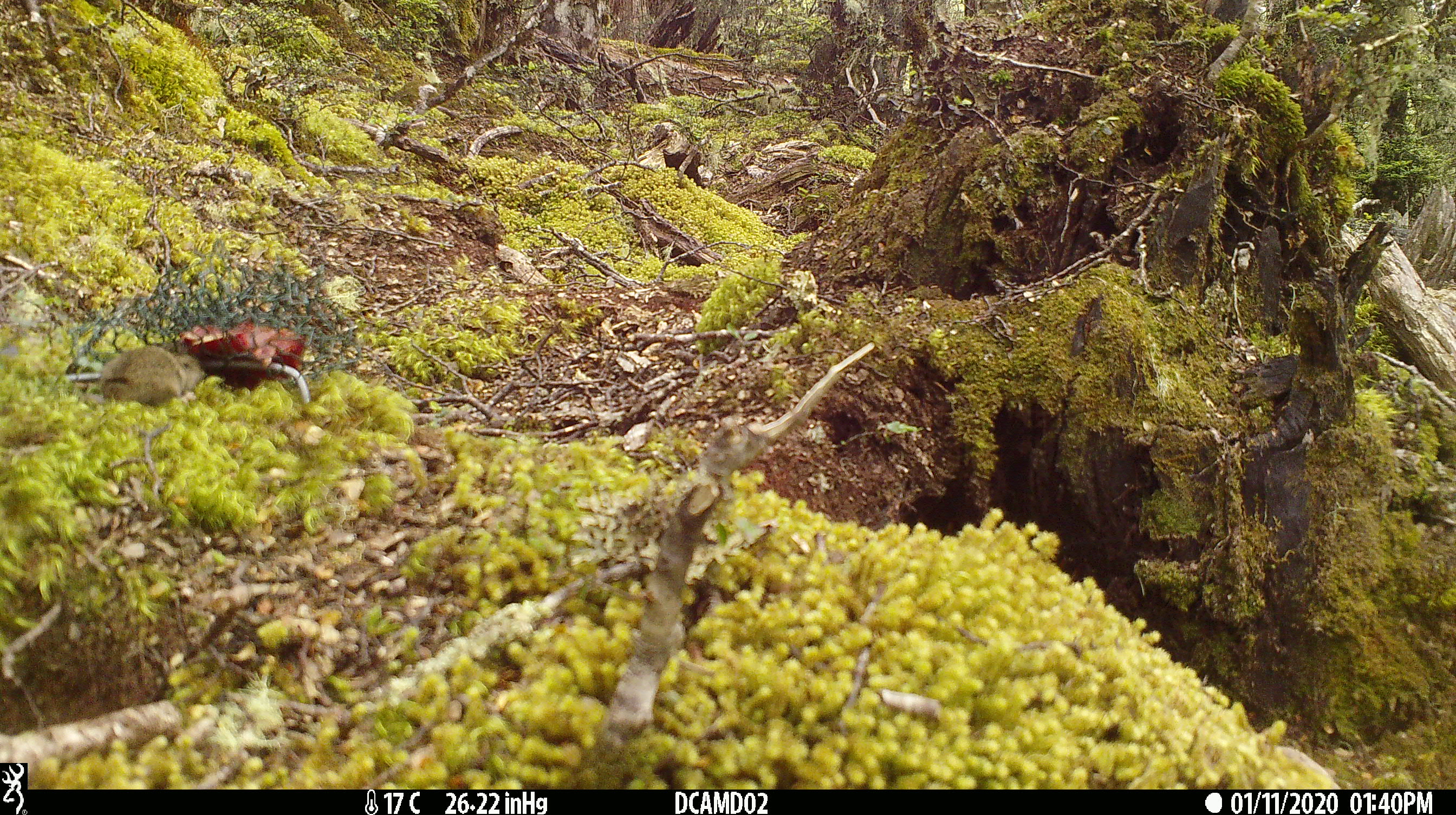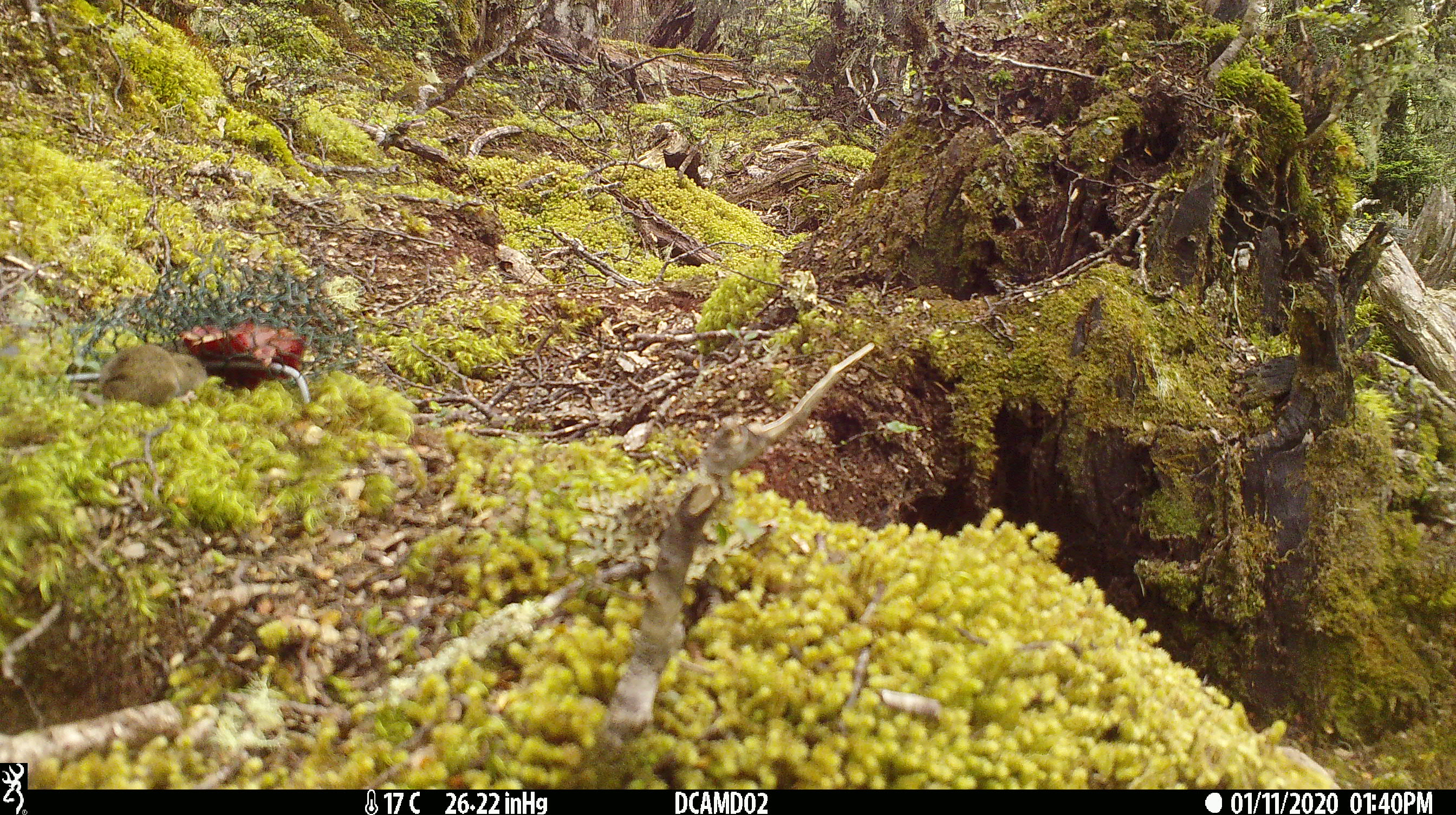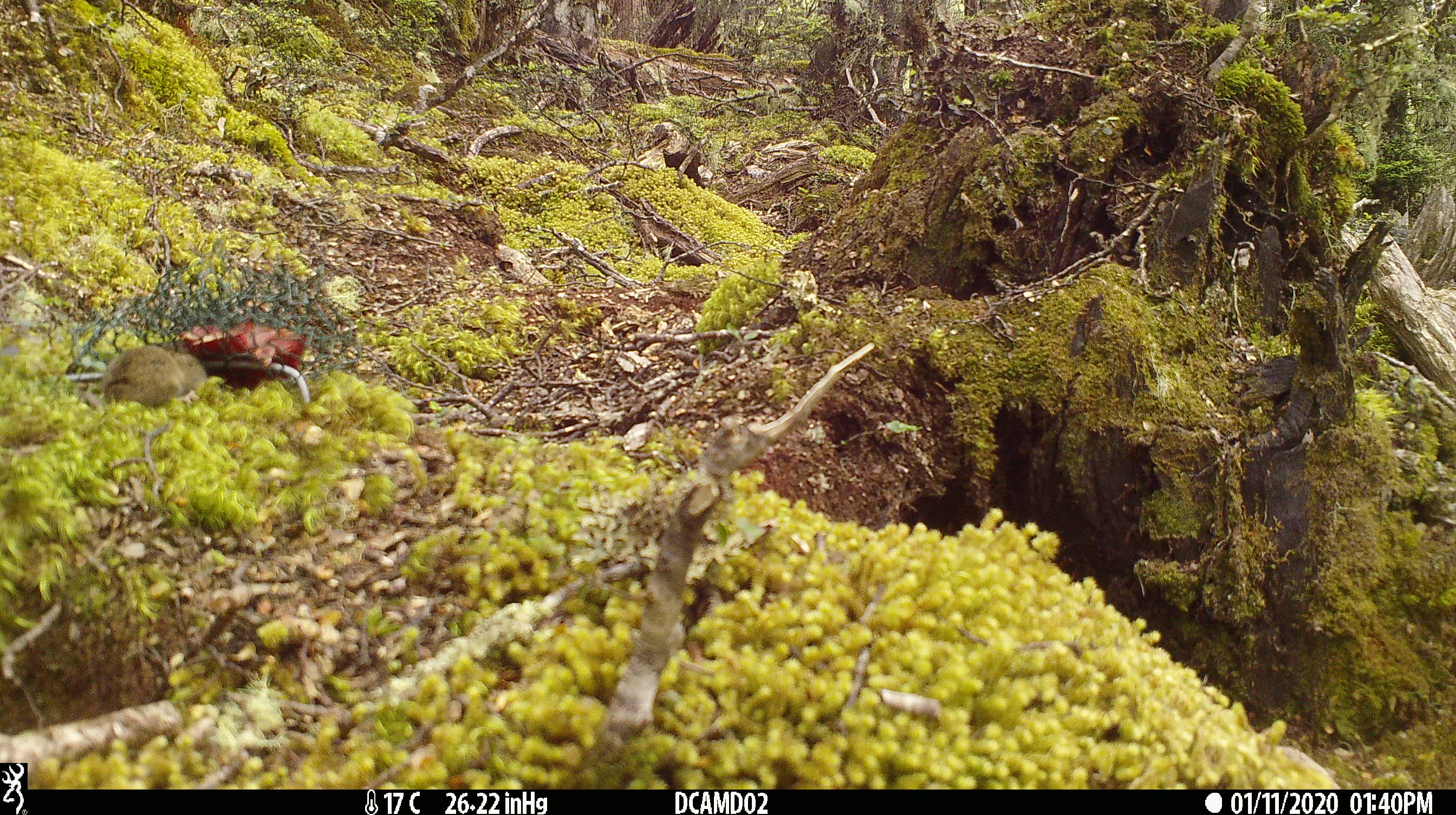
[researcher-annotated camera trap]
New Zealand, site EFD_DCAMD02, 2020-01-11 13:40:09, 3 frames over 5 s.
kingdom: Animalia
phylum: Chordata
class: Mammalia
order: Rodentia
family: Muridae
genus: Mus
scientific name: Mus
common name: mouse